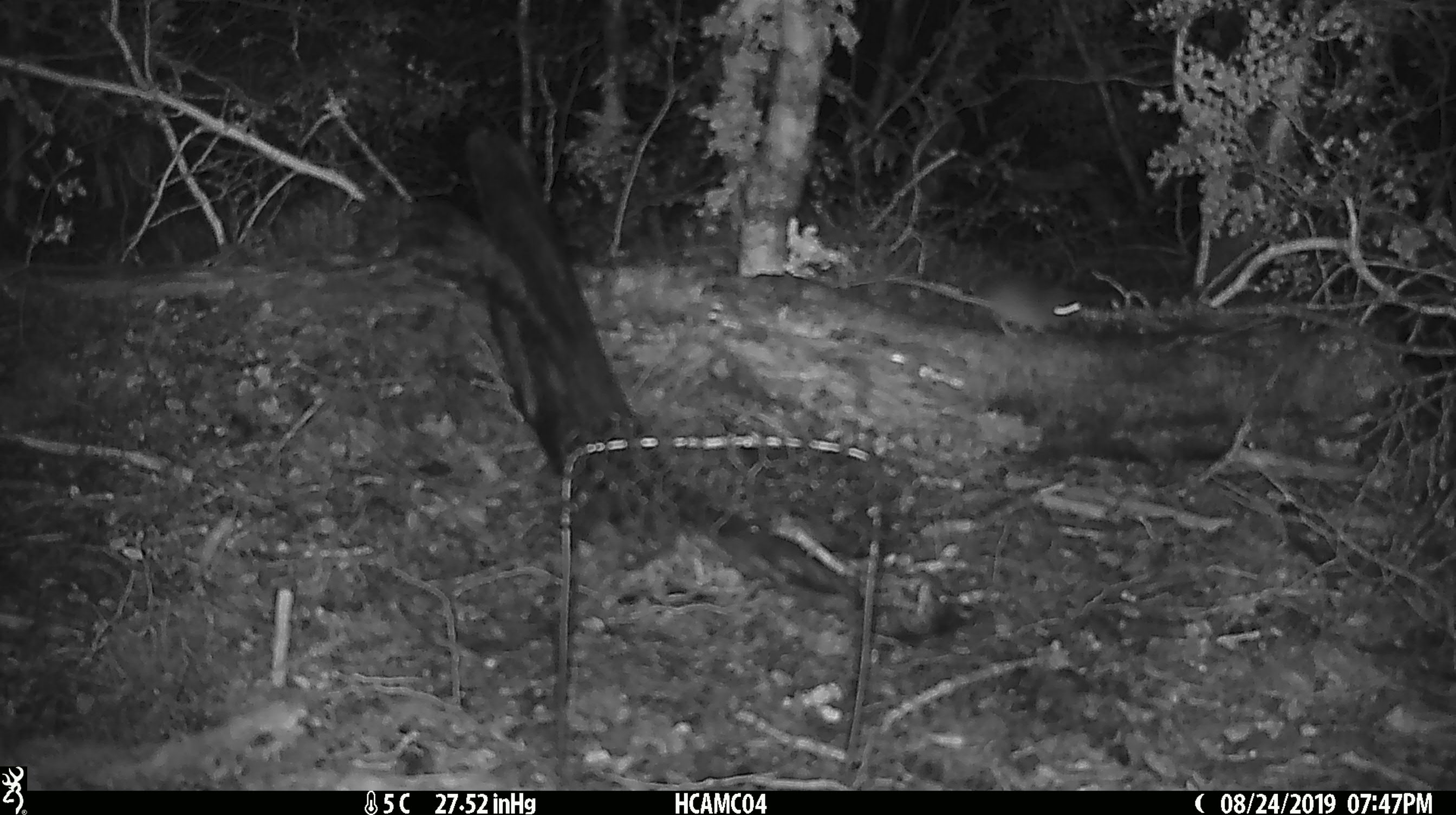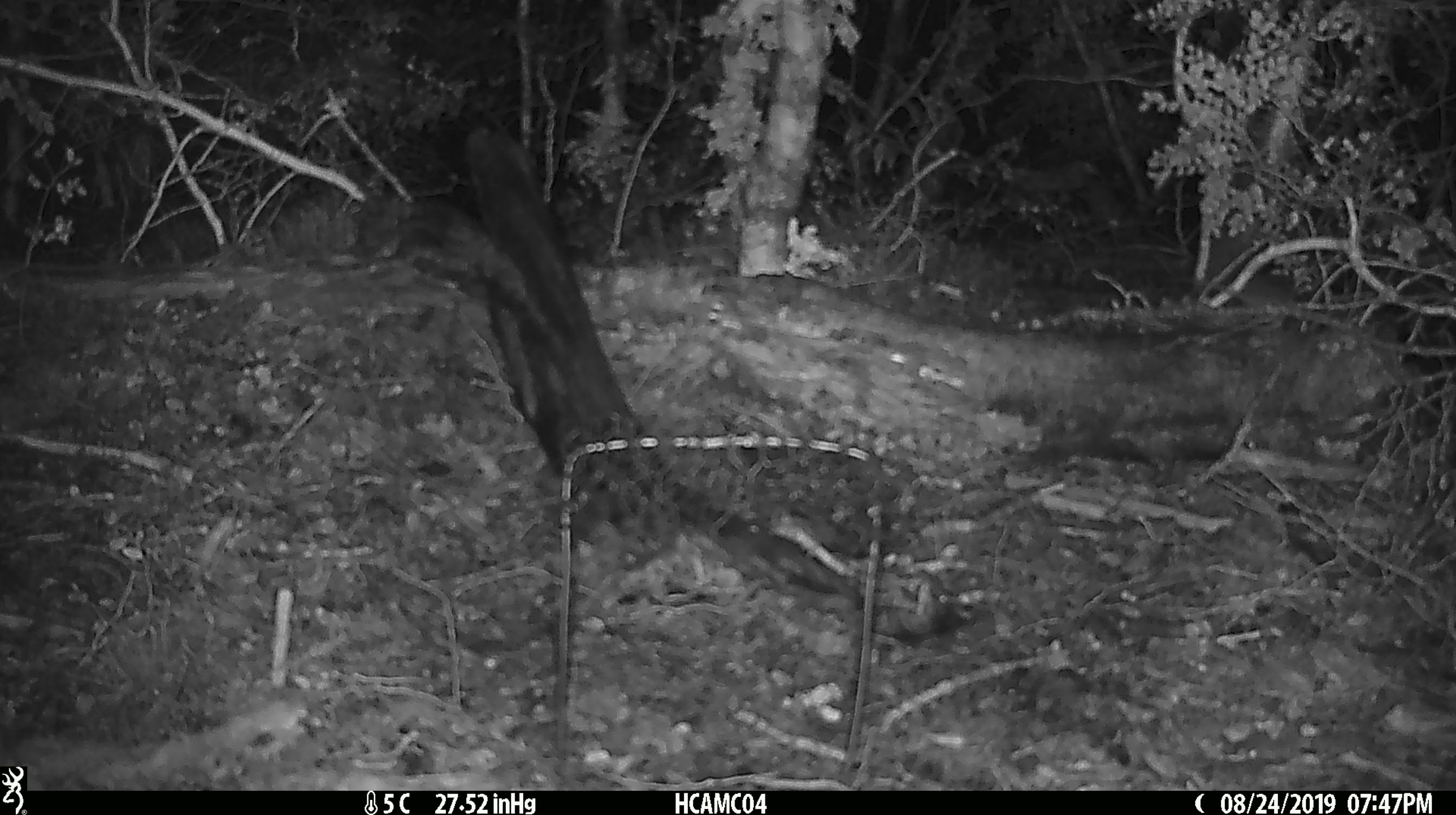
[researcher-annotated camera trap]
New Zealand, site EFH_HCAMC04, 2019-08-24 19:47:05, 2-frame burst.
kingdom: Animalia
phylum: Chordata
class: Mammalia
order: Rodentia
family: Muridae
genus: Mus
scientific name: Mus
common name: mouse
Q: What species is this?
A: Mouse (Mus).